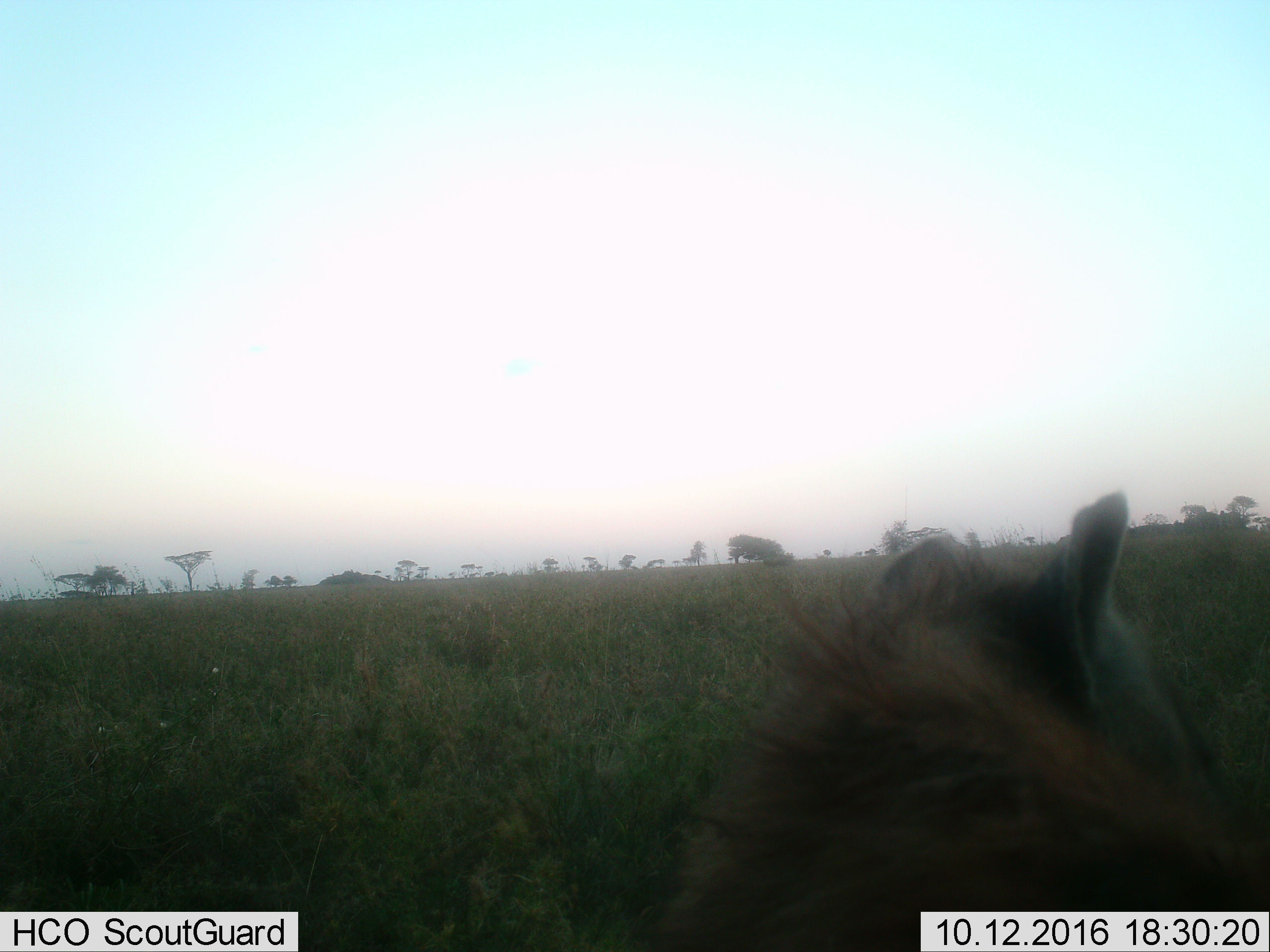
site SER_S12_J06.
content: unidentified animal